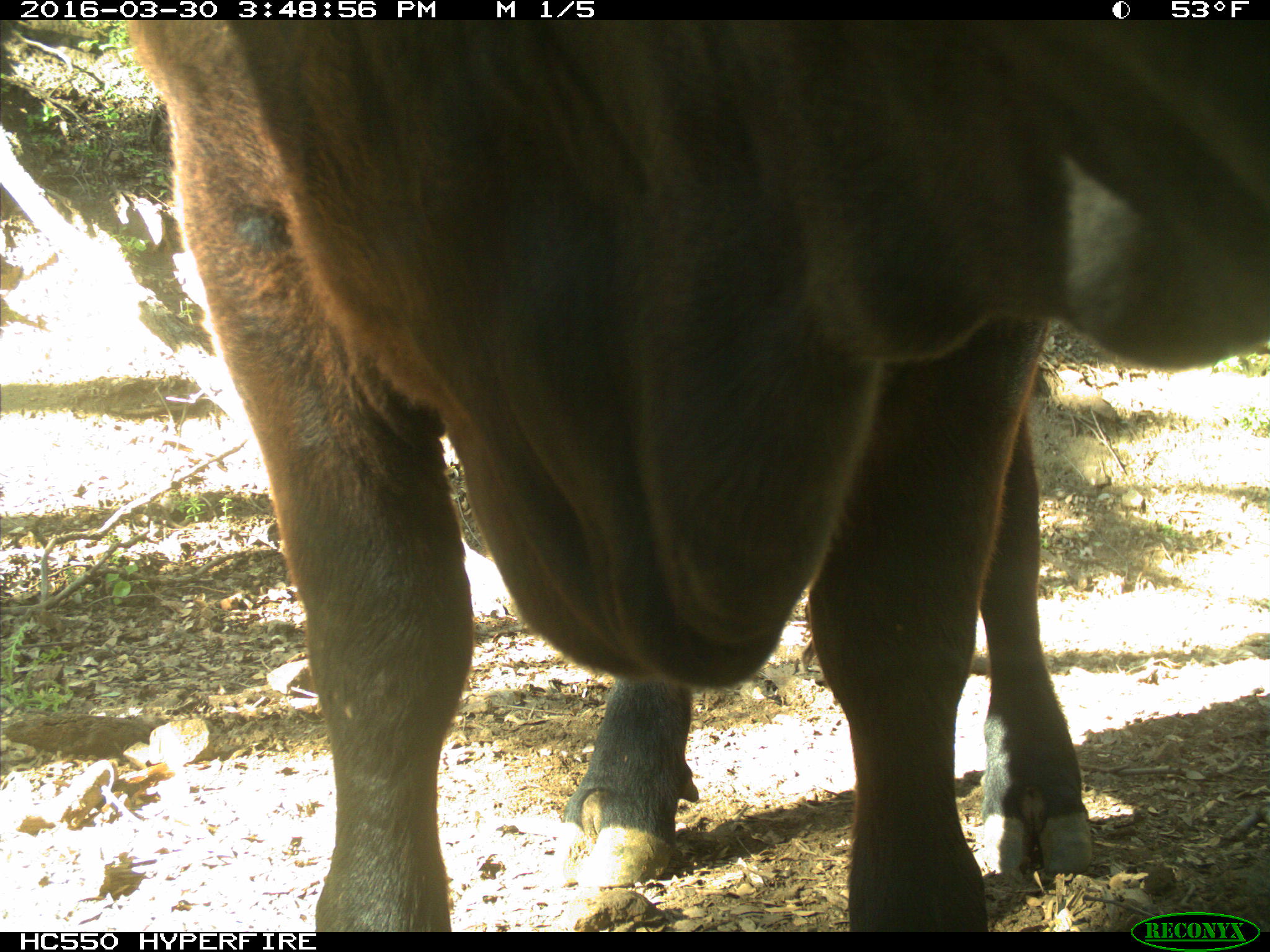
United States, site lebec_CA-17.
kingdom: Animalia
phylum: Chordata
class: Mammalia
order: Artiodactyla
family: Bovidae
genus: Bos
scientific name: Bos taurus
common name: domestic cow